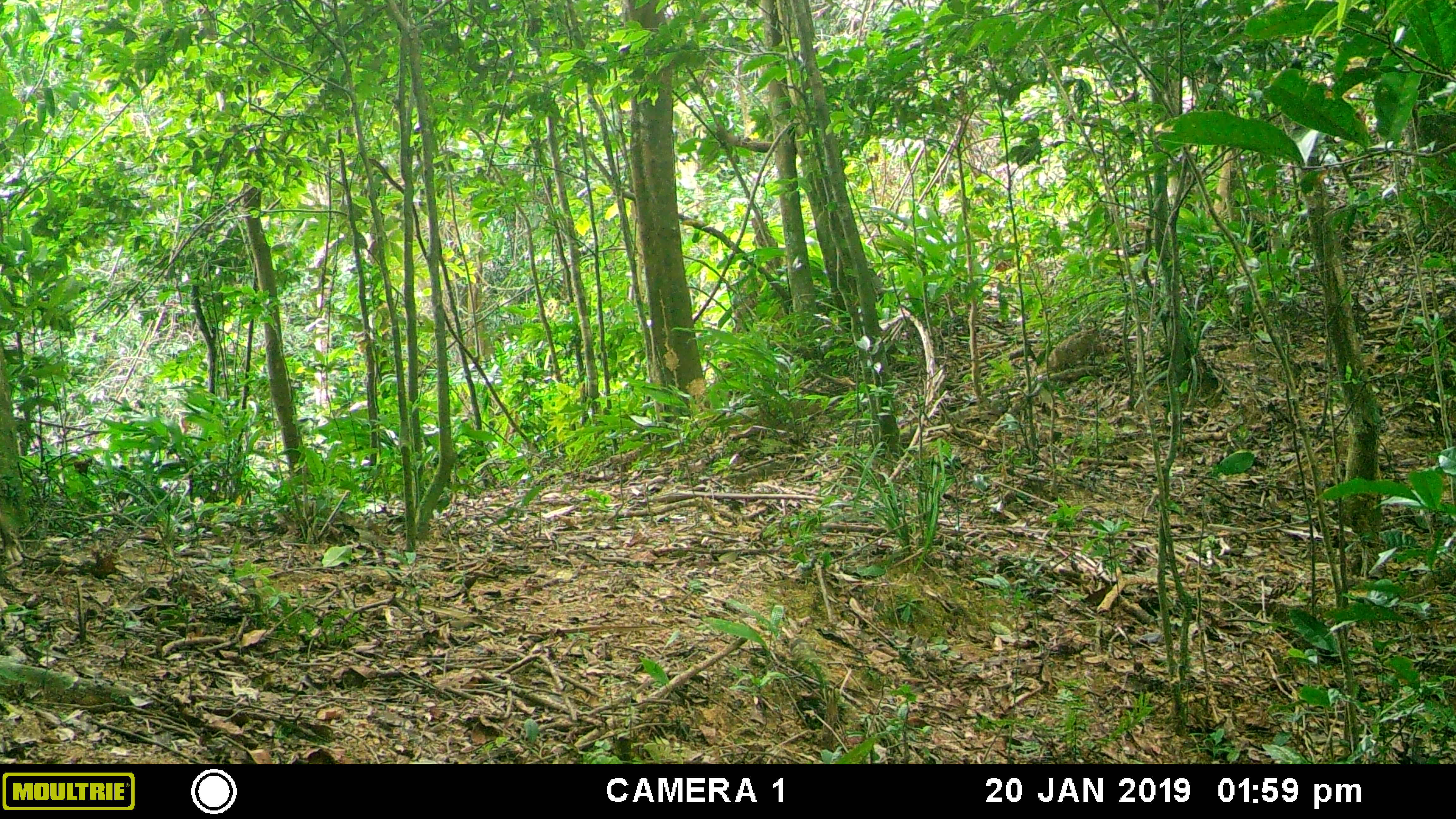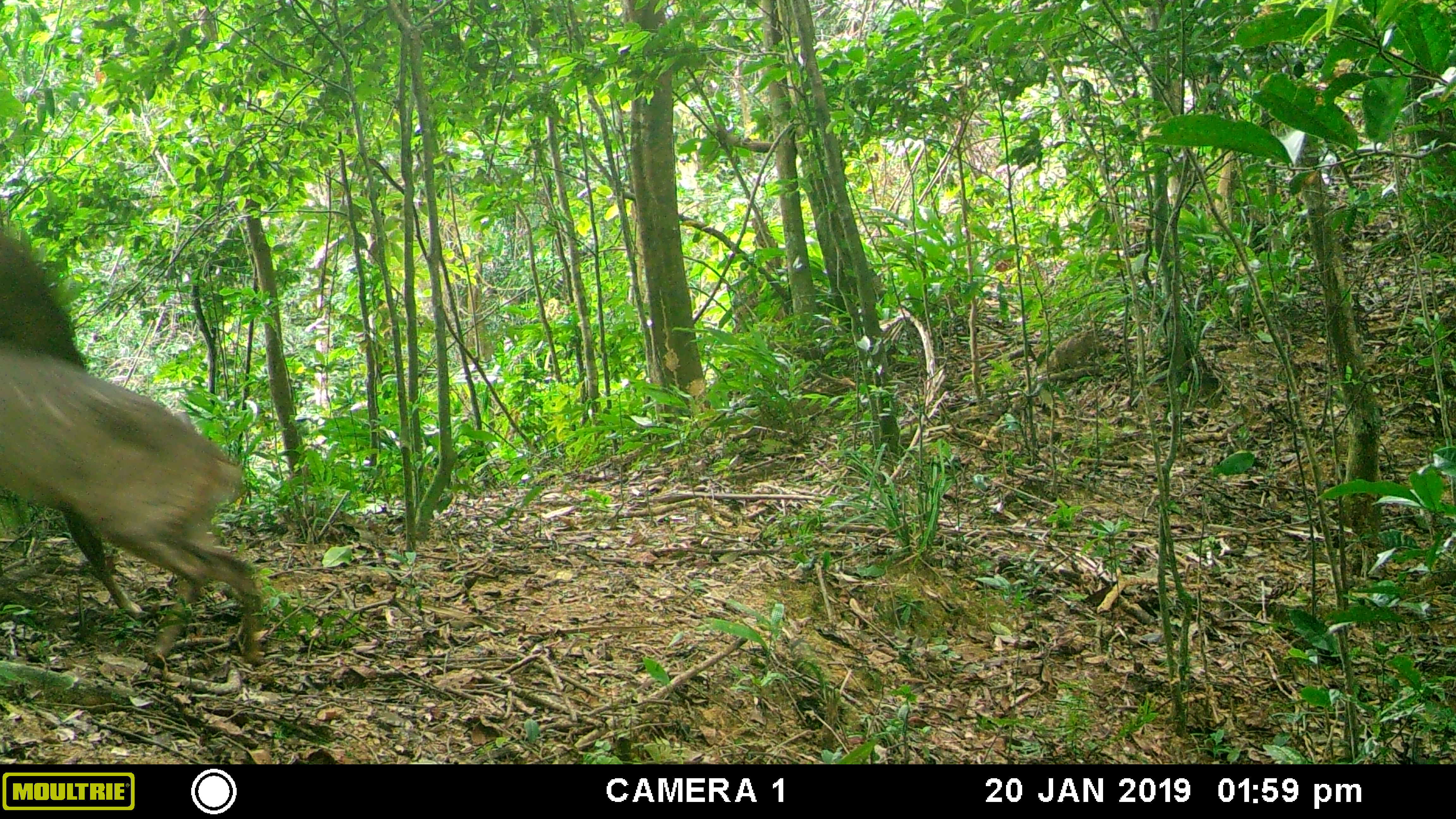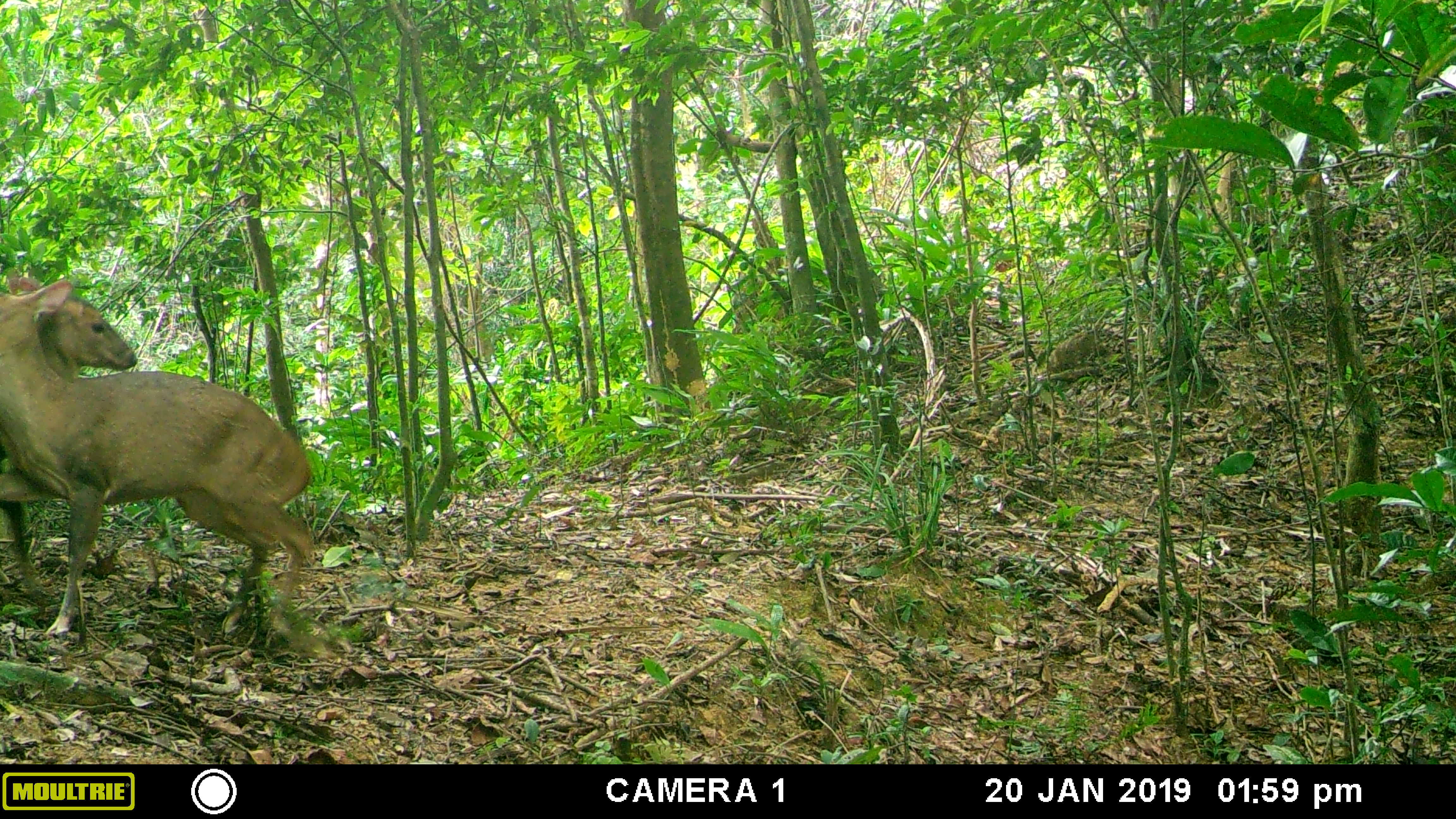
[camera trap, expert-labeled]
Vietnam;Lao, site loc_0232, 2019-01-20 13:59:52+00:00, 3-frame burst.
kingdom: Animalia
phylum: Chordata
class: Mammalia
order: Artiodactyla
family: Cervidae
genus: Muntiacus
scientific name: Muntiacus vuquangensis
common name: large-antlered muntjac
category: large antlered muntjac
Large antlered muntjac (large-antlered muntjac) (Muntiacus vuquangensis). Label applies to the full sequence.